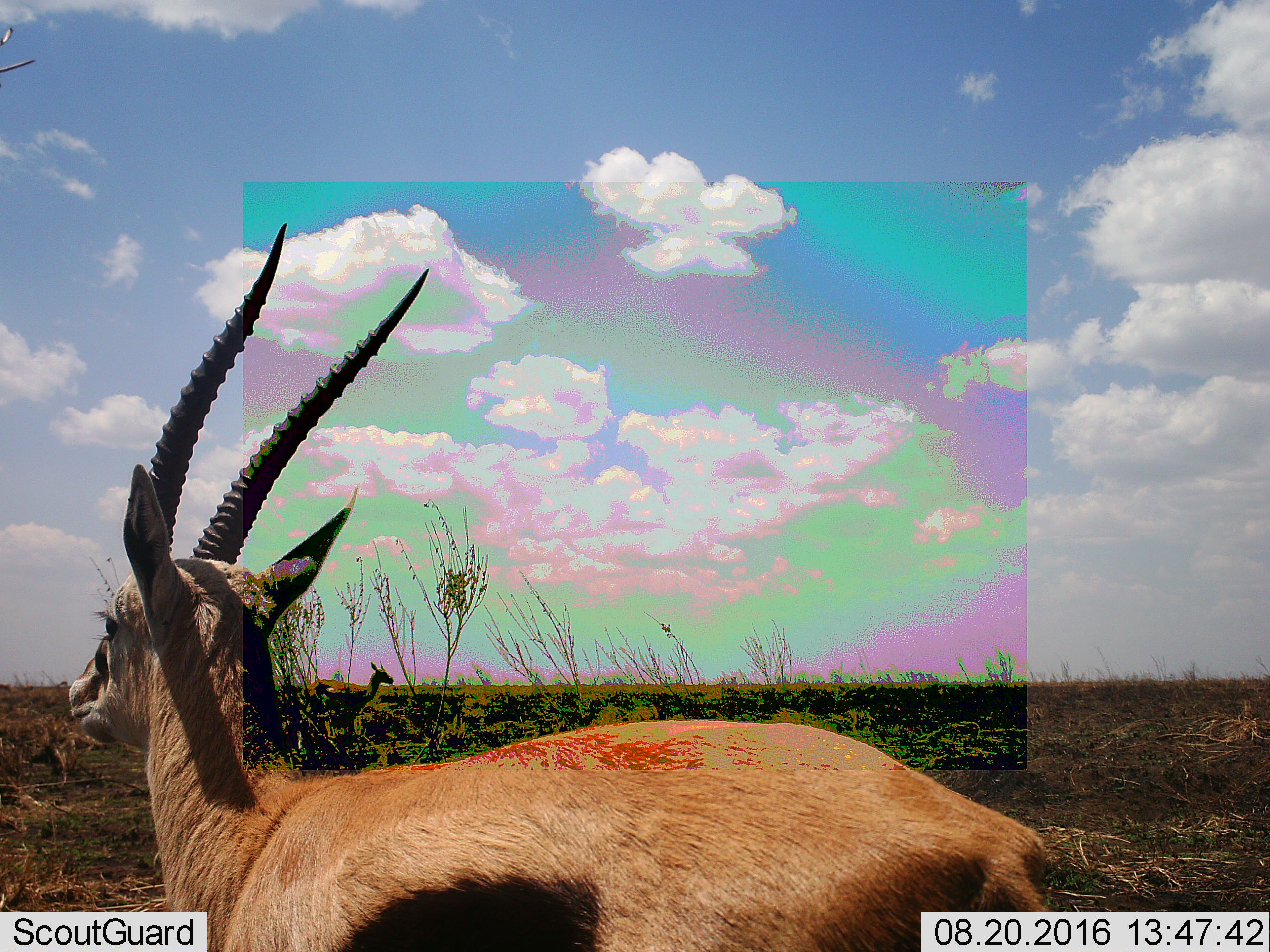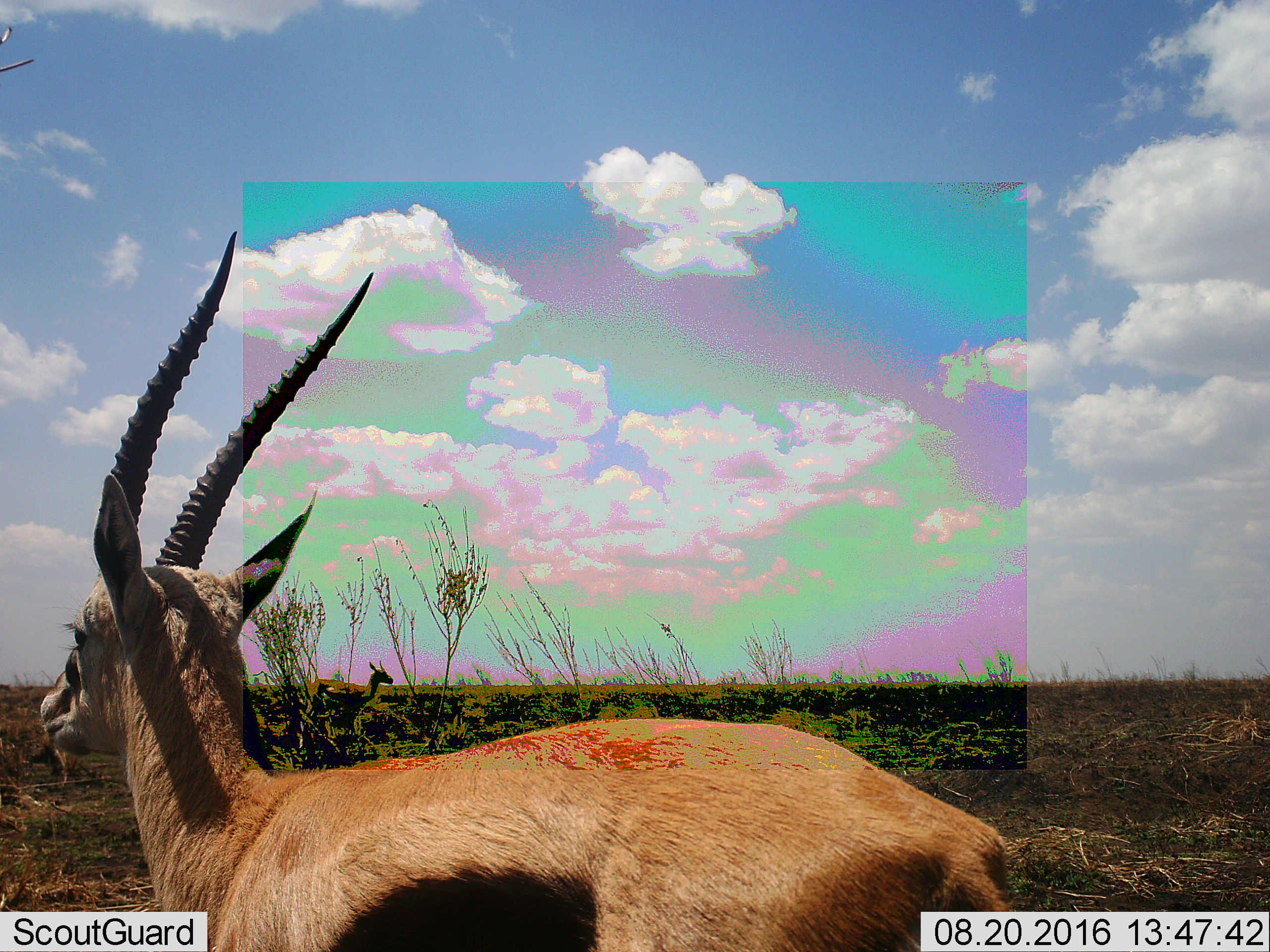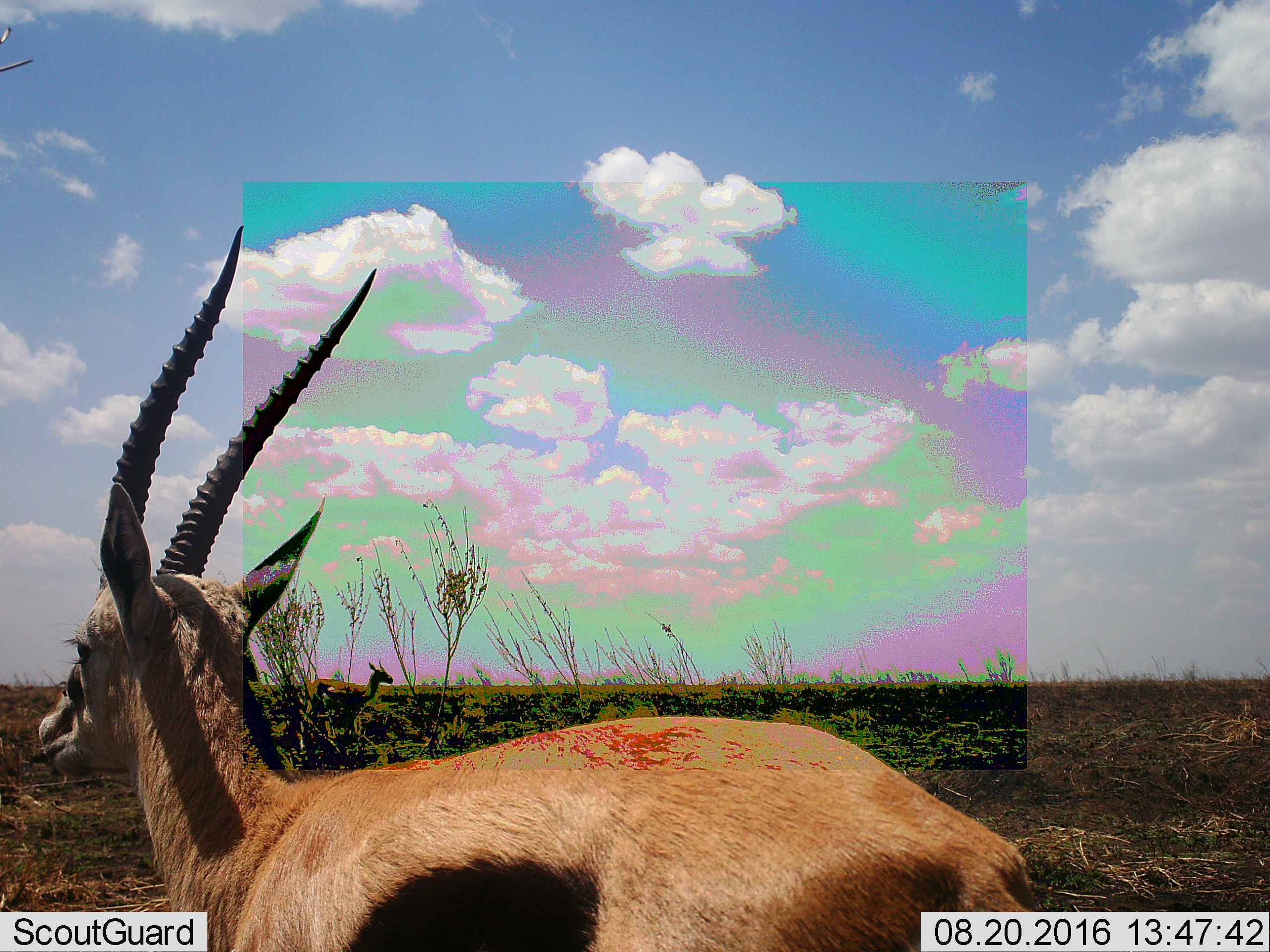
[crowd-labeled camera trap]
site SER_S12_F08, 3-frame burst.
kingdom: Animalia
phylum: Chordata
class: Mammalia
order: Artiodactyla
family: Bovidae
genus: Eudorcas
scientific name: Eudorcas thomsonii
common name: thomson's gazelle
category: gazellethomsons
Gazellethomsons (thomson's gazelle) (Eudorcas thomsonii), count 1. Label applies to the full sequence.